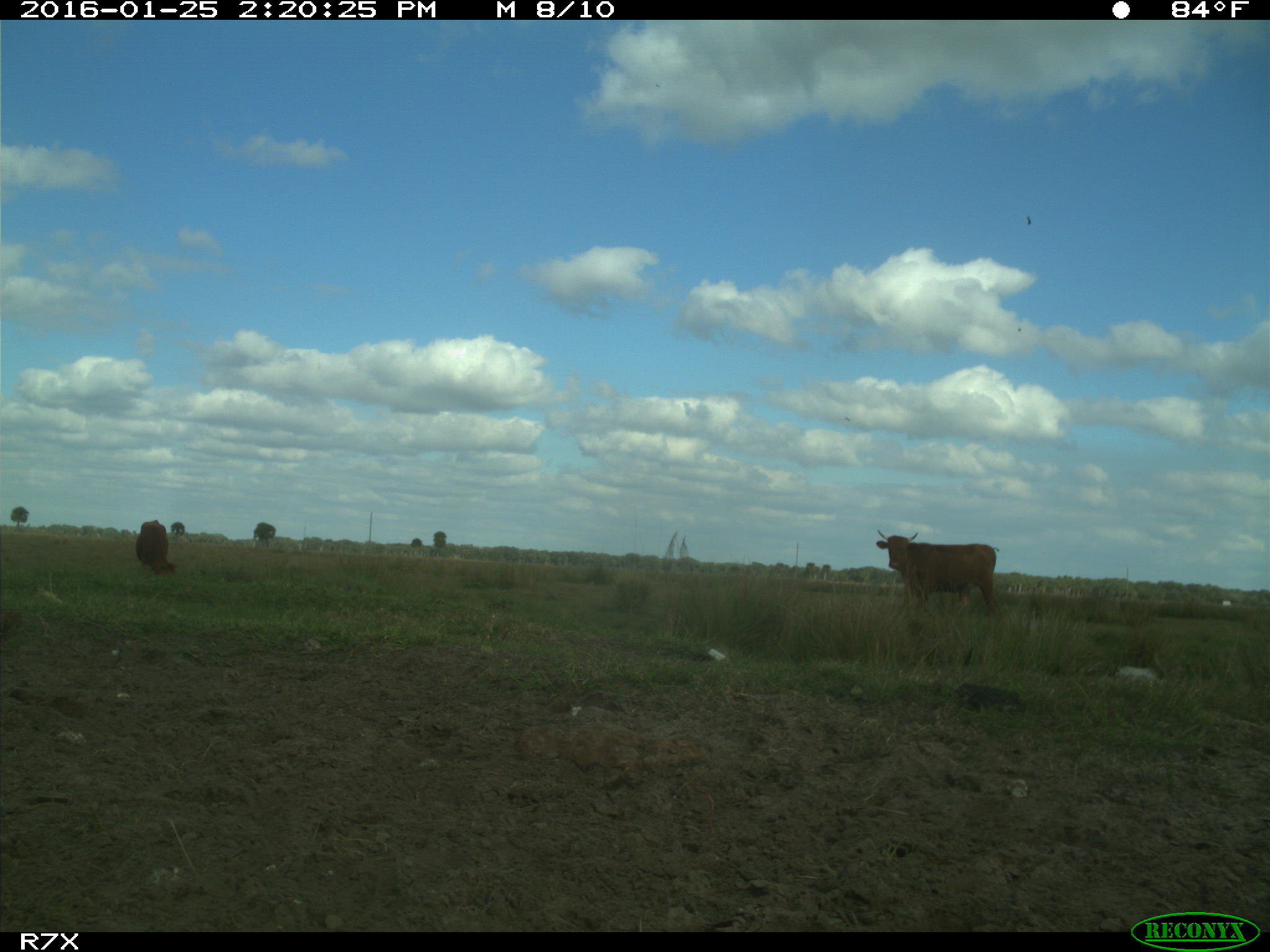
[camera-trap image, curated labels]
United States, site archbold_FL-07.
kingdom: Animalia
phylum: Chordata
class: Mammalia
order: Artiodactyla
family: Bovidae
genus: Bos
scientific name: Bos taurus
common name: domestic cow